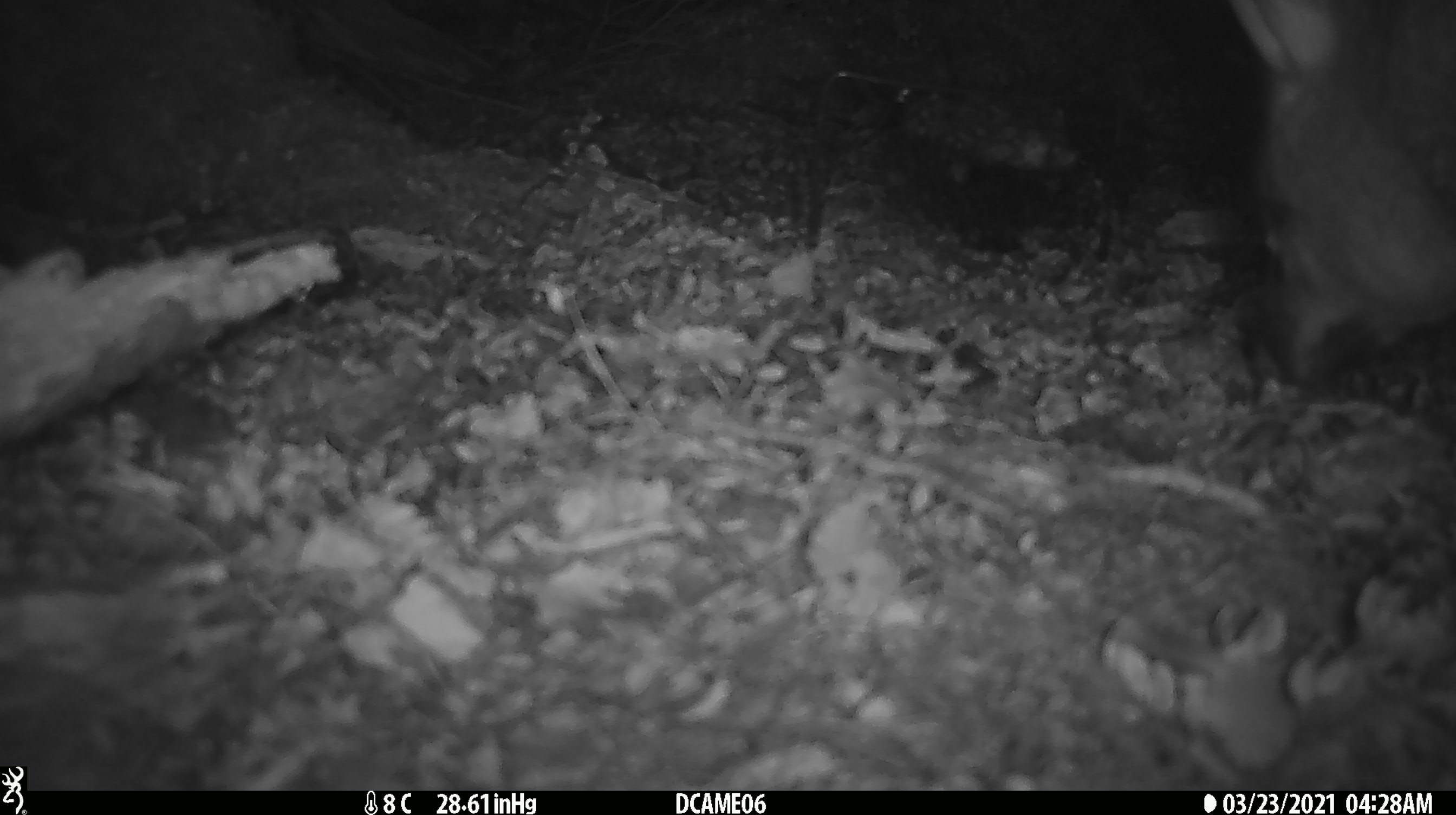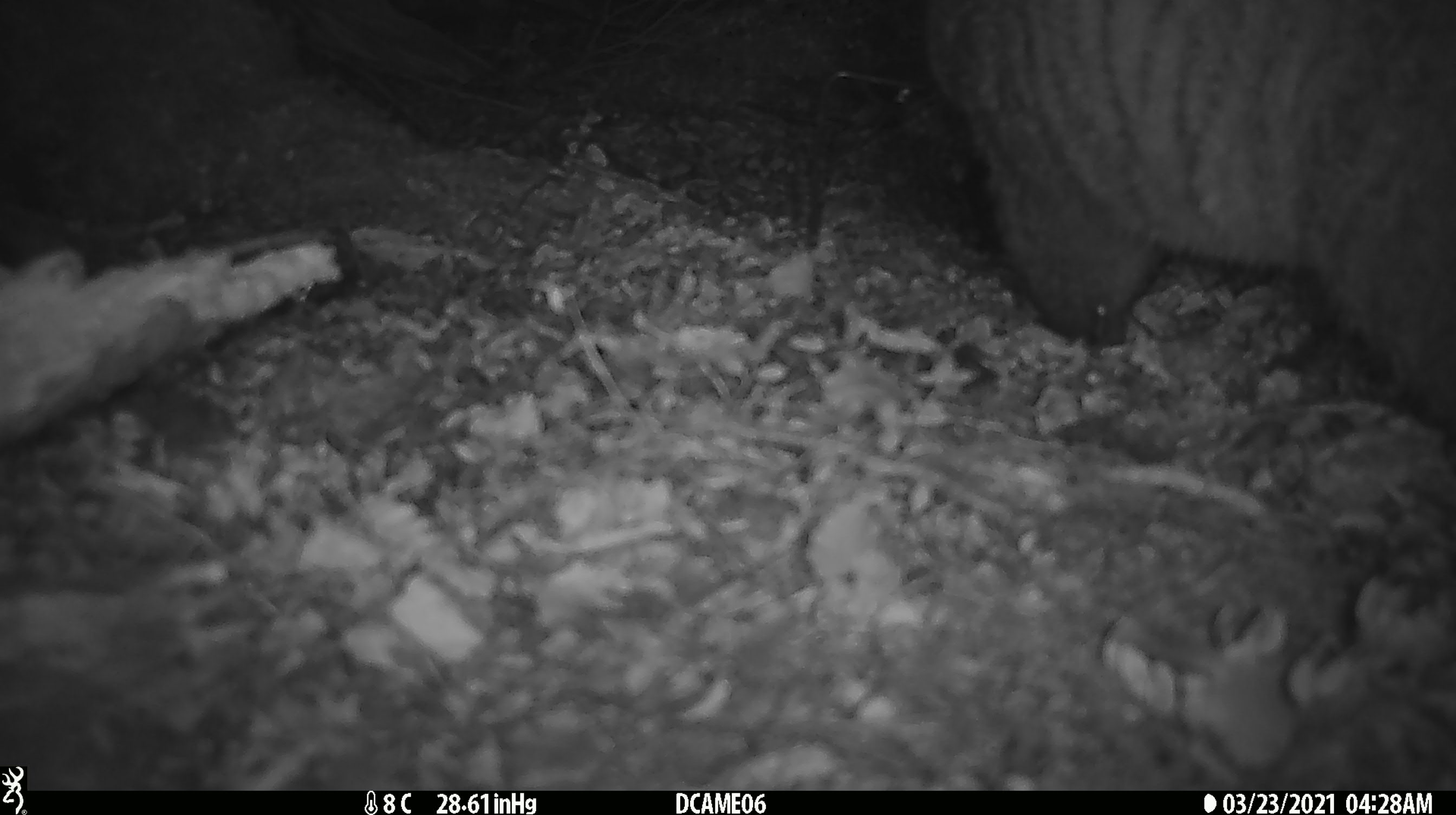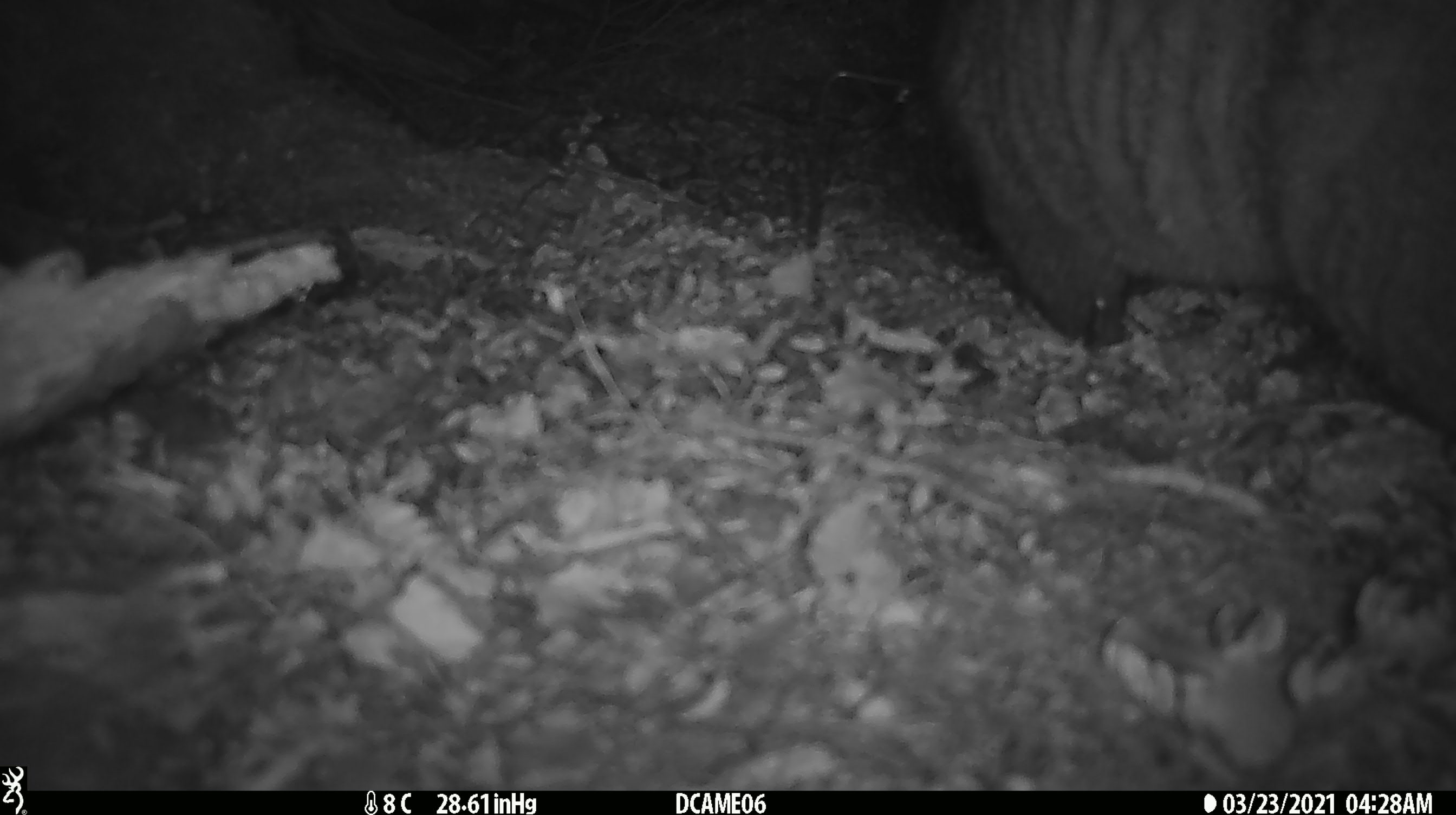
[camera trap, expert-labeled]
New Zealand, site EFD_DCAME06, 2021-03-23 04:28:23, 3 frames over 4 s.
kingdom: Animalia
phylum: Chordata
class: Mammalia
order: Diprotodontia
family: Phalangeridae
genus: Trichosurus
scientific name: Trichosurus vulpecula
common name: common brushtail possum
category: possum